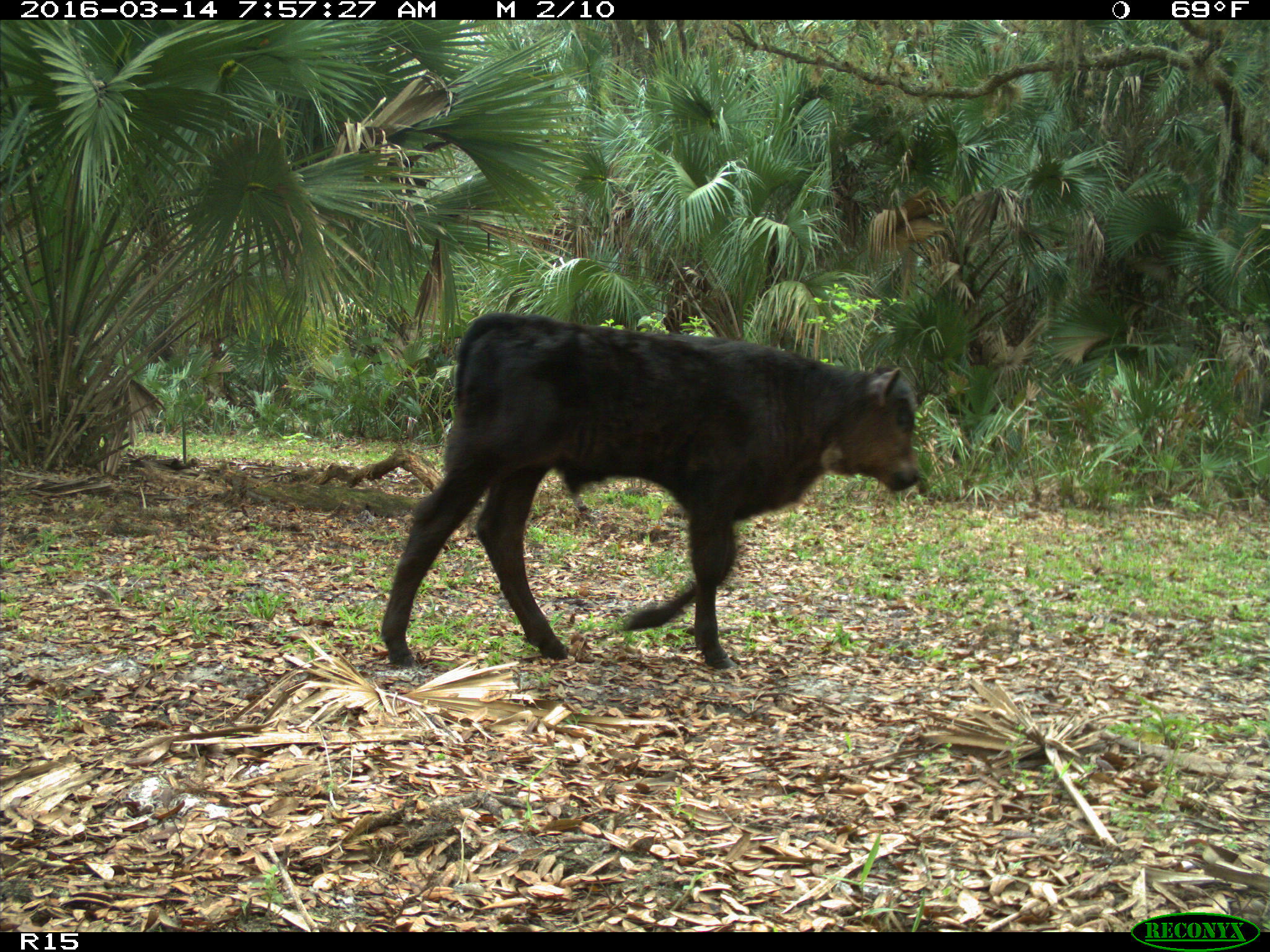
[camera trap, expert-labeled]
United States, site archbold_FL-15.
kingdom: Animalia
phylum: Chordata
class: Mammalia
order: Artiodactyla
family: Bovidae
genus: Bos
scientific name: Bos taurus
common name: domestic cow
Bos taurus (domestic cow).